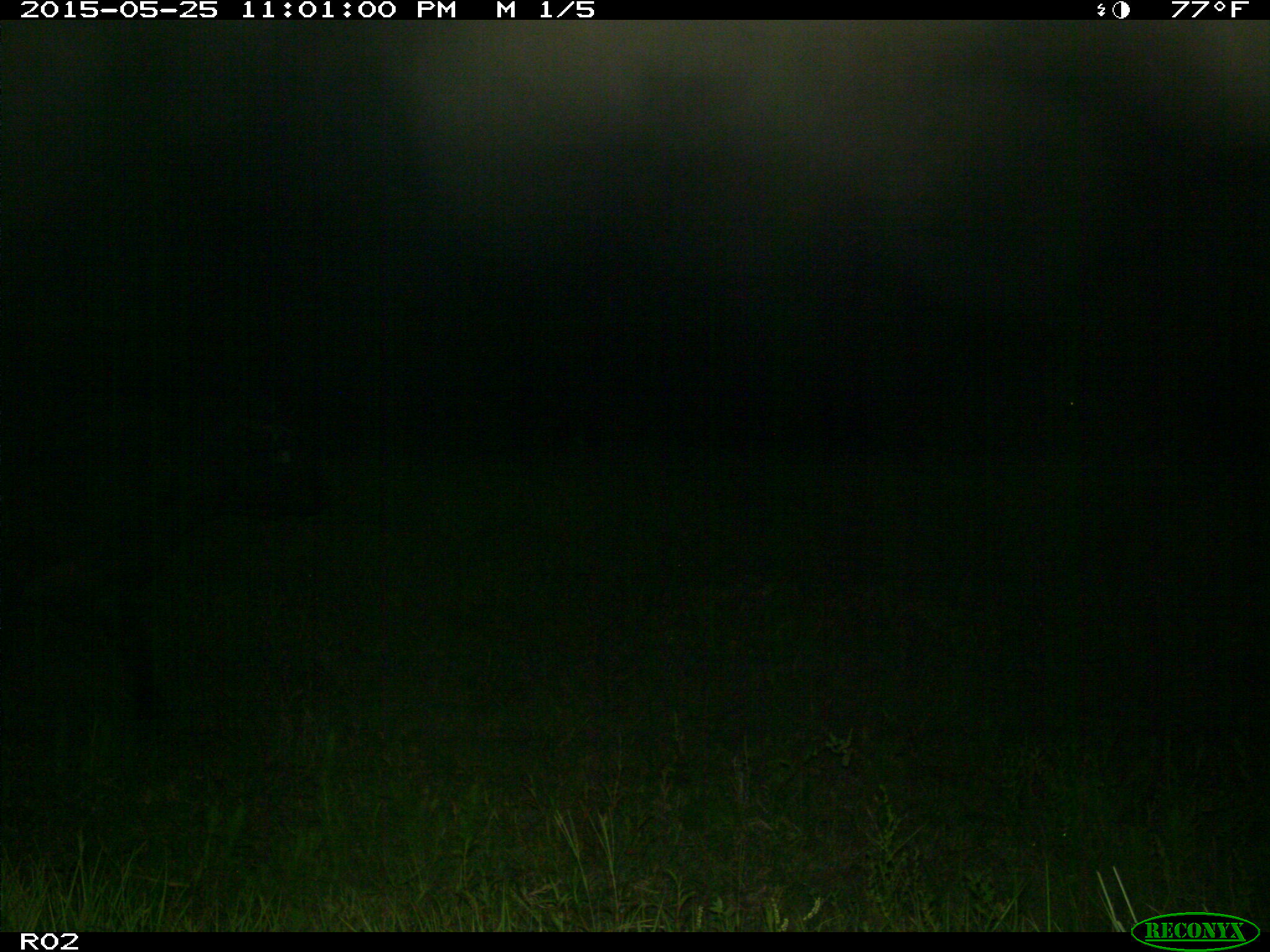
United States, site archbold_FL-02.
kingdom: Animalia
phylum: Chordata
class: Mammalia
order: Artiodactyla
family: Bovidae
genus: Bos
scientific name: Bos taurus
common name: domestic cow